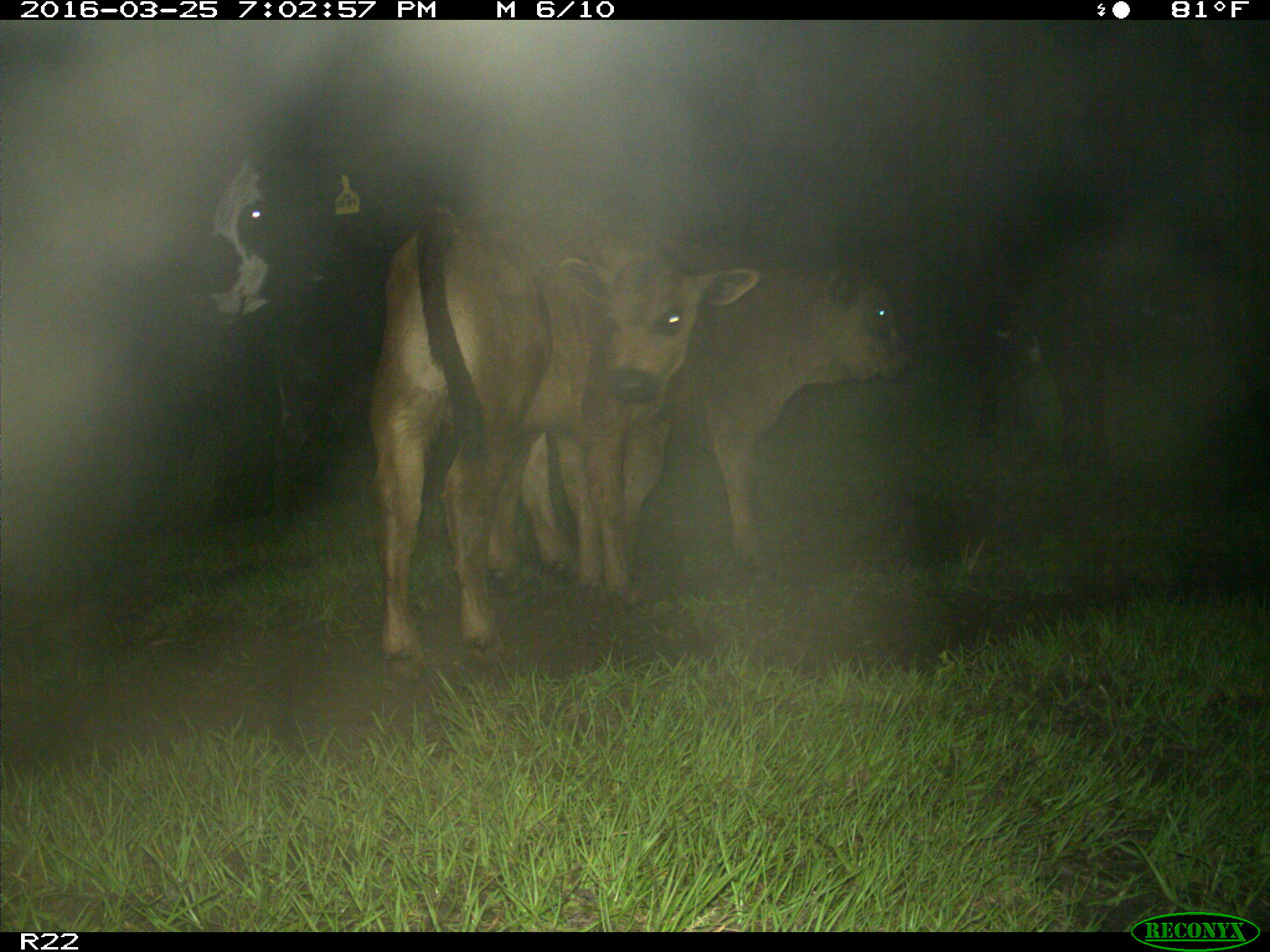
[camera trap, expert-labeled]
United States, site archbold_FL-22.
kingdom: Animalia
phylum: Chordata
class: Mammalia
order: Artiodactyla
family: Bovidae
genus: Bos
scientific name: Bos taurus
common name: domestic cow